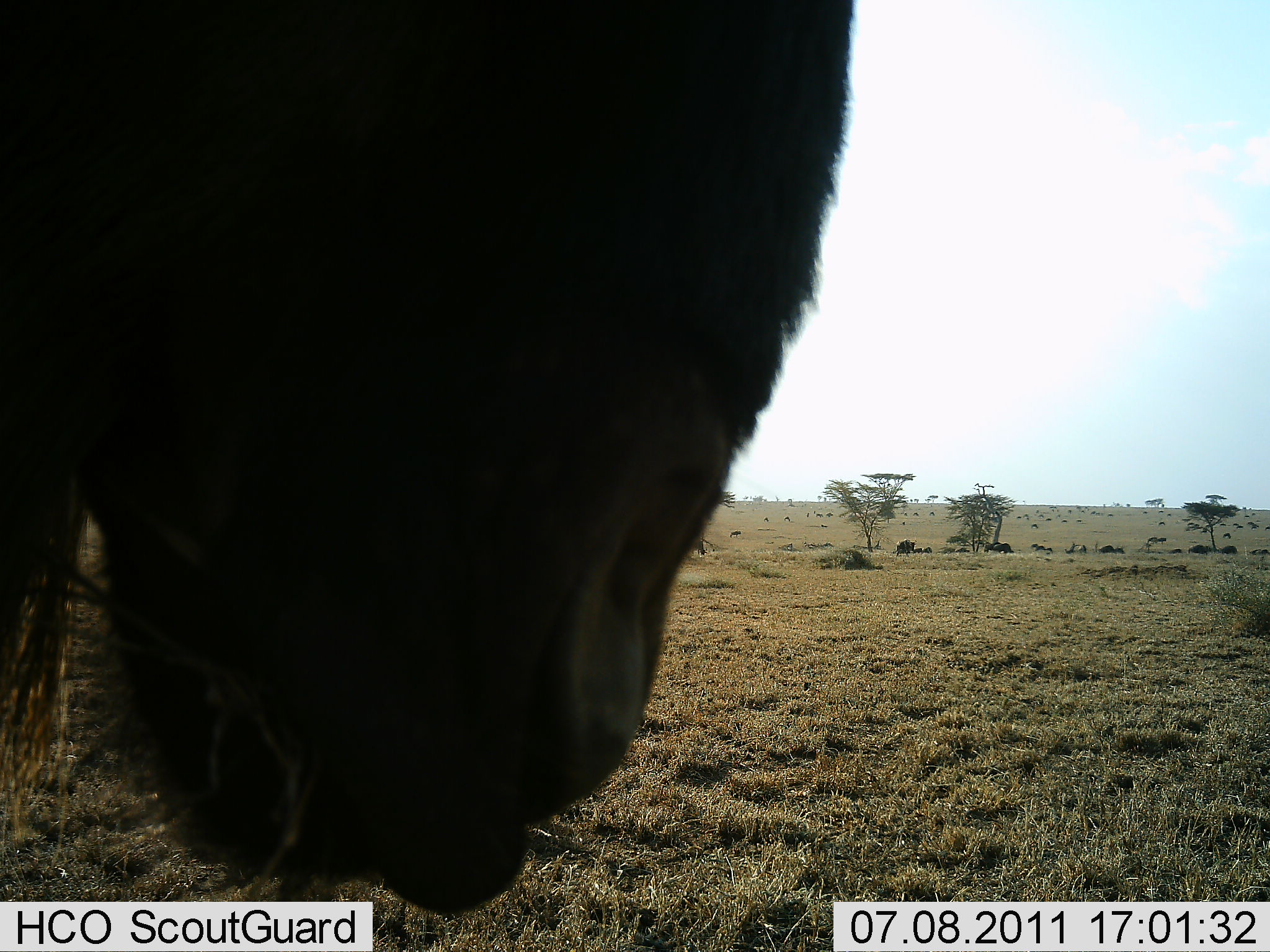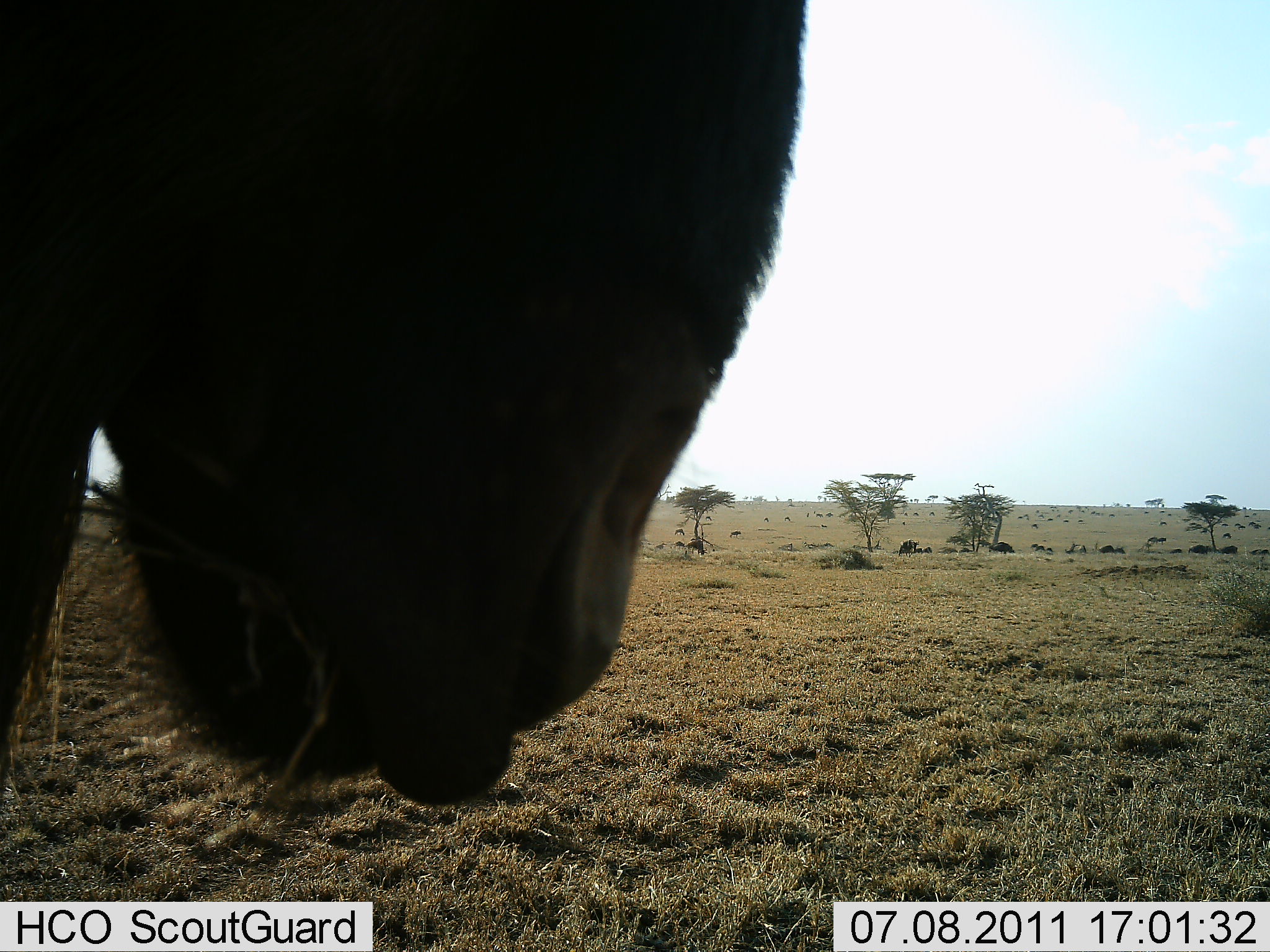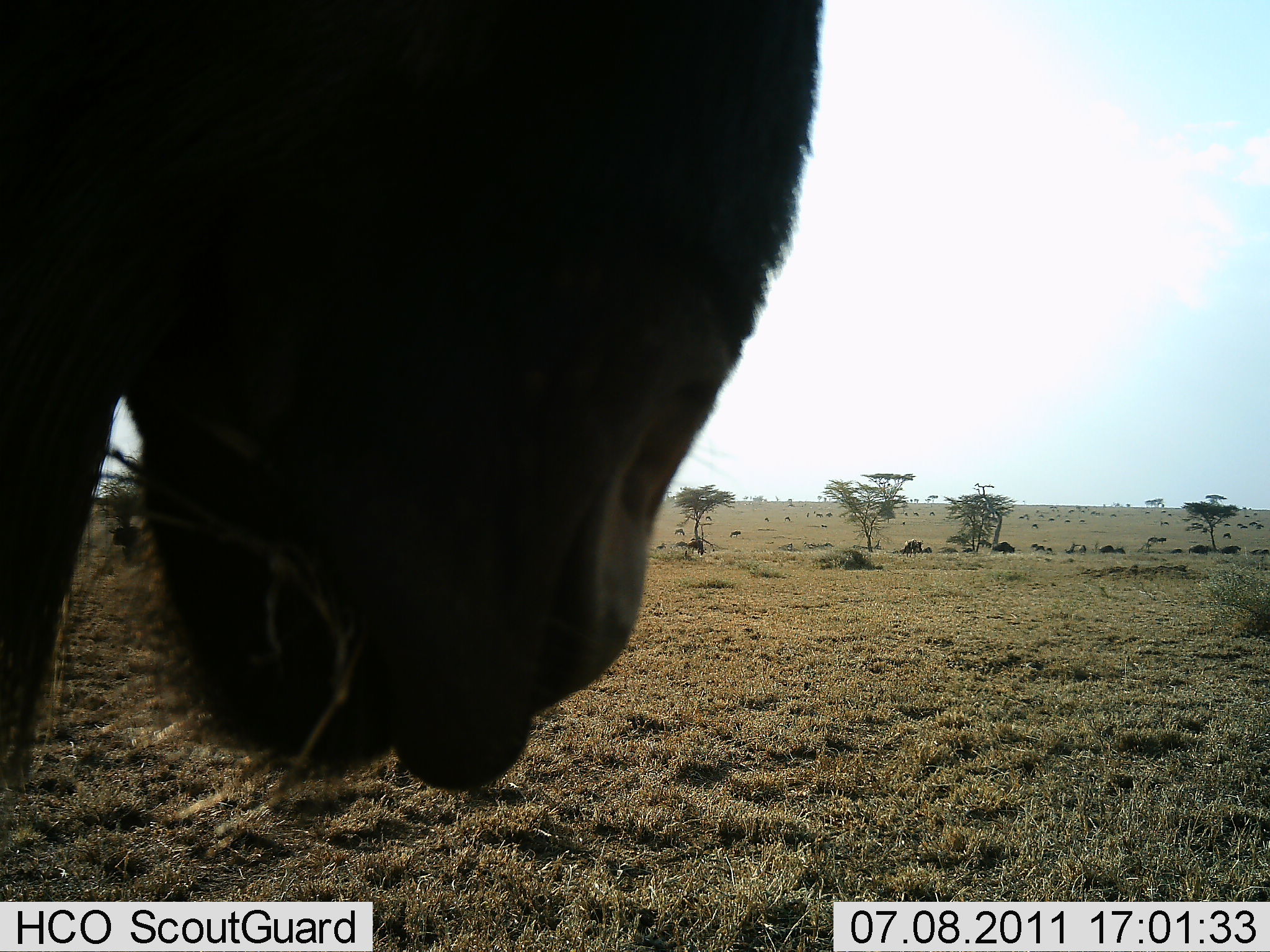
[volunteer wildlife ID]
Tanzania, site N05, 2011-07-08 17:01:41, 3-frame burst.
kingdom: Animalia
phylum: Chordata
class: Mammalia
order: Artiodactyla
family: Bovidae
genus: Connochaetes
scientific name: Connochaetes taurinus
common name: blue wildebeest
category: wildebeest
Wildebeest (blue wildebeest) (Connochaetes taurinus), count 11-50. Behavior (volunteer vote fractions): standing 80%, resting 20%, moving 30%, interacting 0%. Young present (vote fraction): 0%. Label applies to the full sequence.